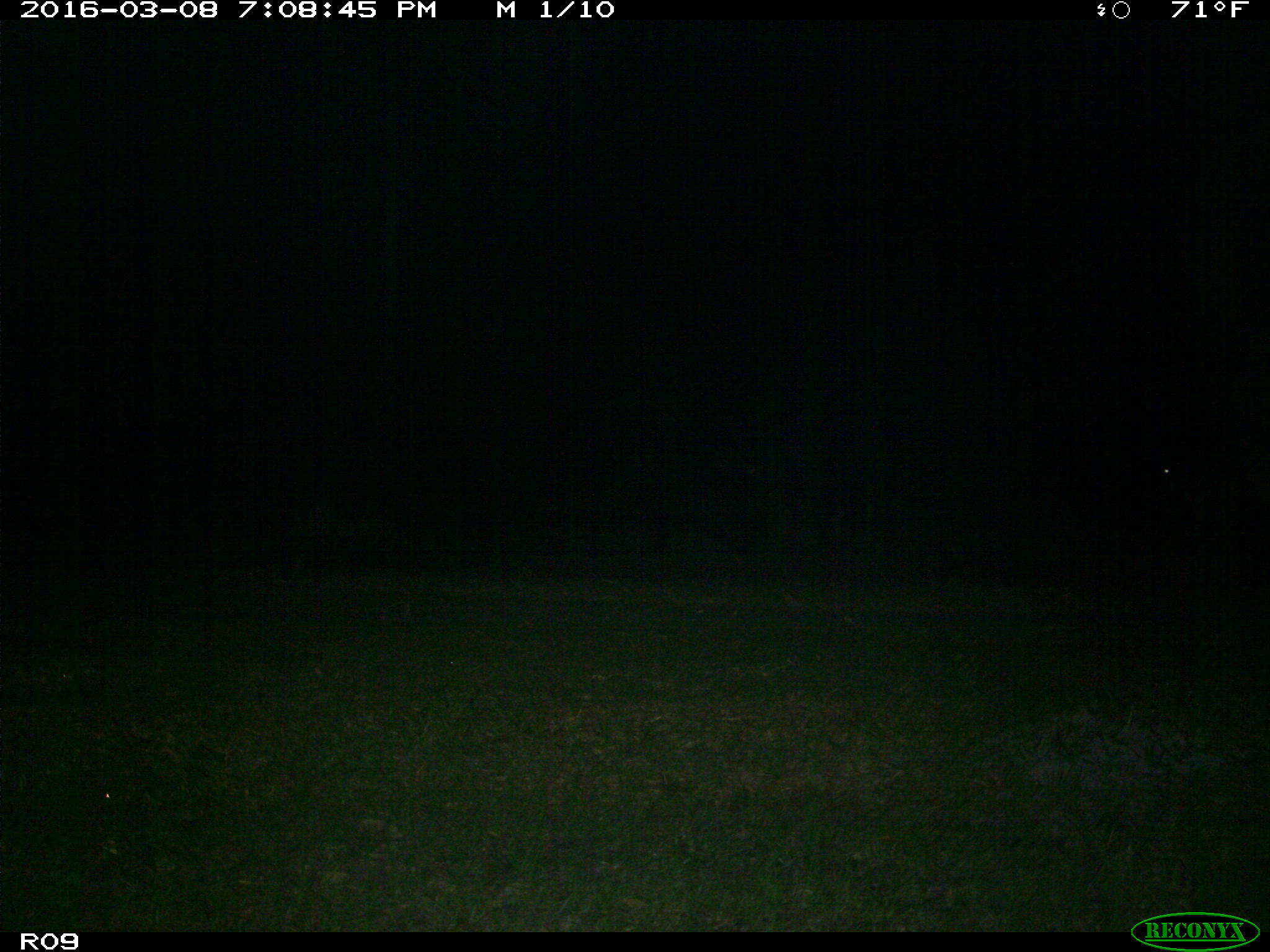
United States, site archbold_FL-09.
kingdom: Animalia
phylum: Chordata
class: Mammalia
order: Artiodactyla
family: Bovidae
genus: Bos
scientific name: Bos taurus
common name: domestic cow